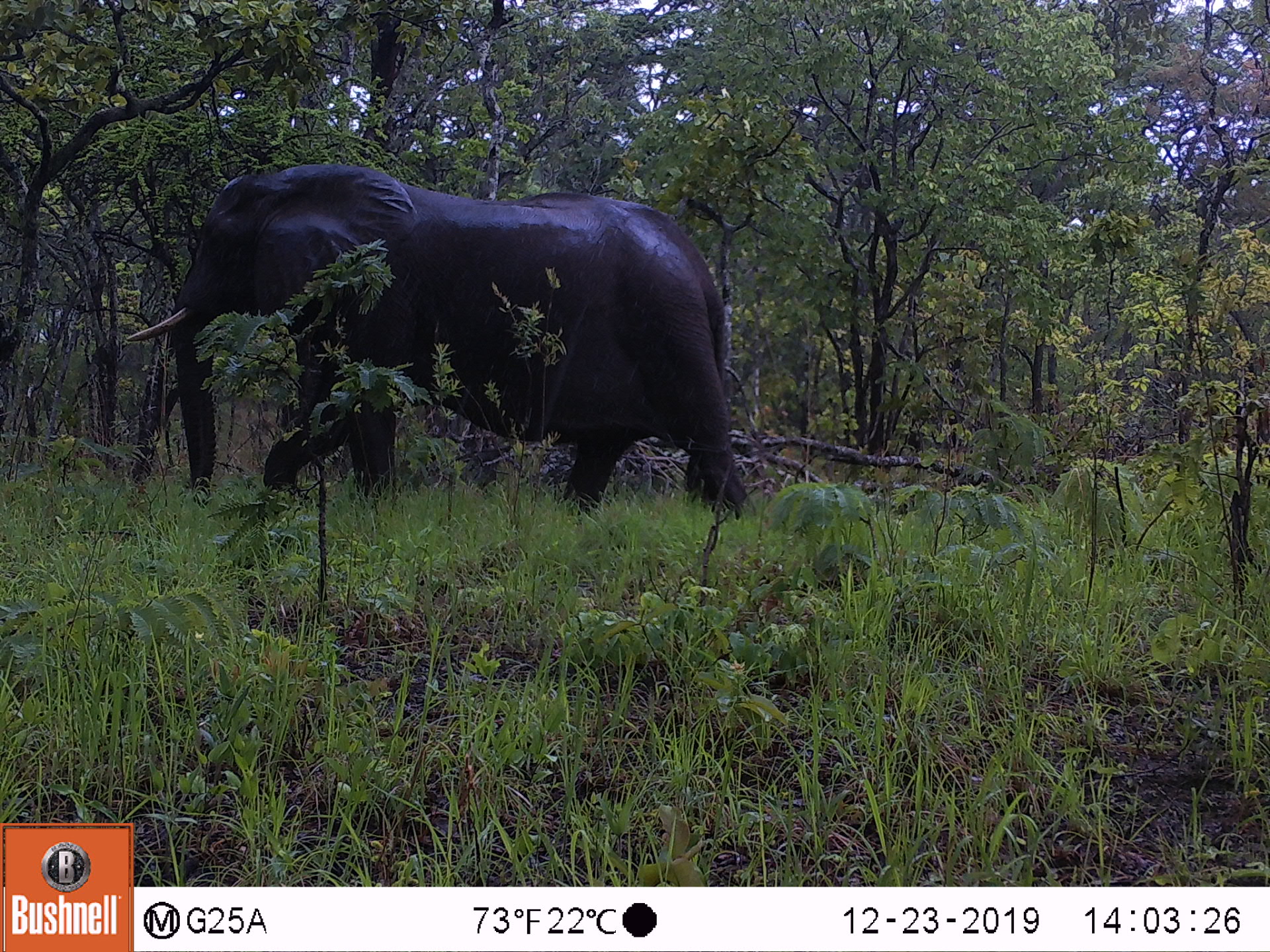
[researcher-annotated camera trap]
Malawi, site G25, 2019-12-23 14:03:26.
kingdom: Animalia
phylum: Chordata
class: Mammalia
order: Proboscidea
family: Elephantidae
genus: Loxodonta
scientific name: Loxodonta africana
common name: african savanna elephant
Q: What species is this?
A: African savanna elephant (Loxodonta africana).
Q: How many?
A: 1.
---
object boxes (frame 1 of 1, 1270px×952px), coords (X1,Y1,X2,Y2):
african savanna elephant: (126,160,765,525)